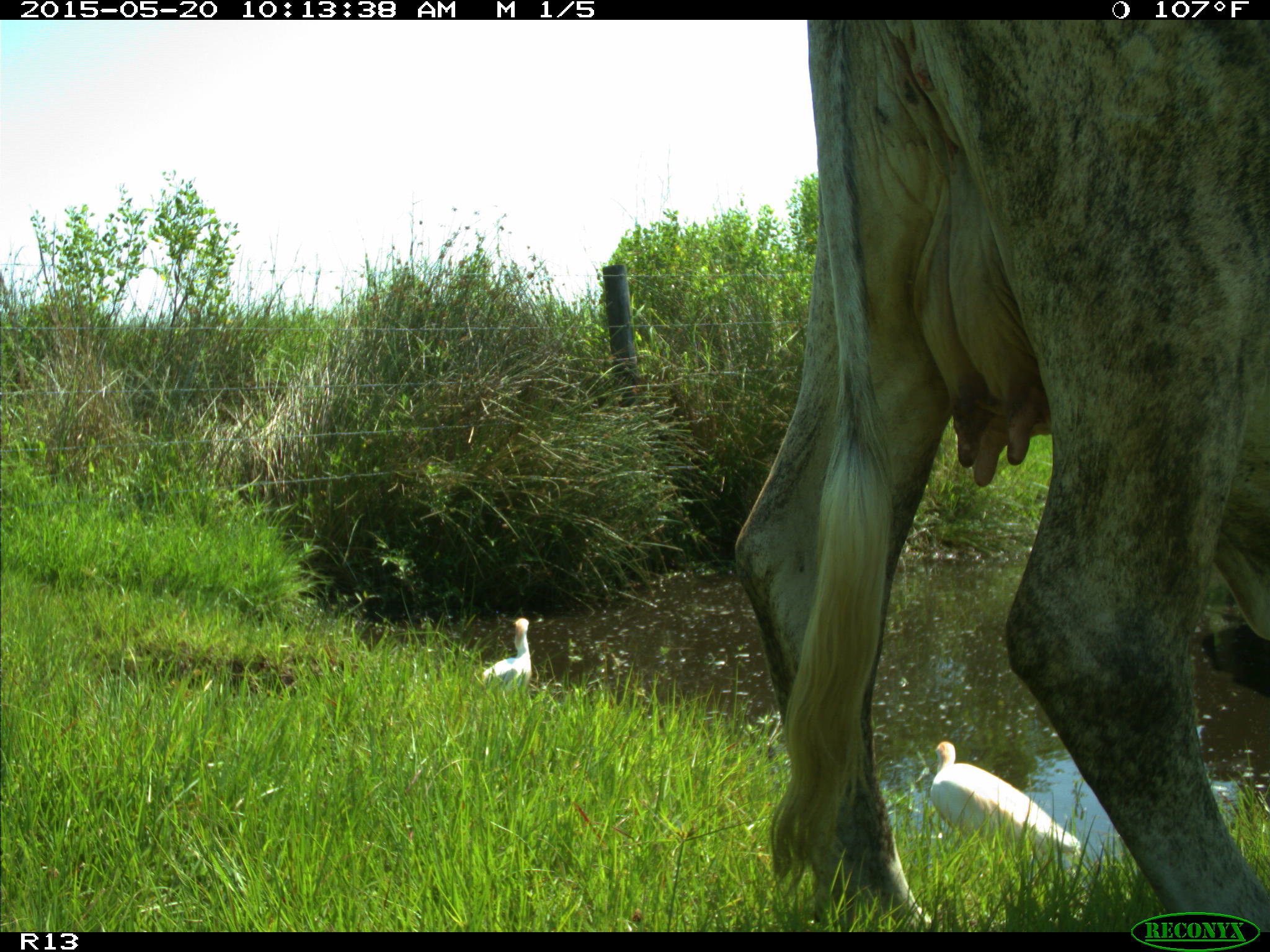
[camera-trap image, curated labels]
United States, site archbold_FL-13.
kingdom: Animalia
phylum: Chordata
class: Mammalia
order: Artiodactyla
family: Bovidae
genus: Bos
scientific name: Bos taurus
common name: domestic cow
Bos taurus (domestic cow).